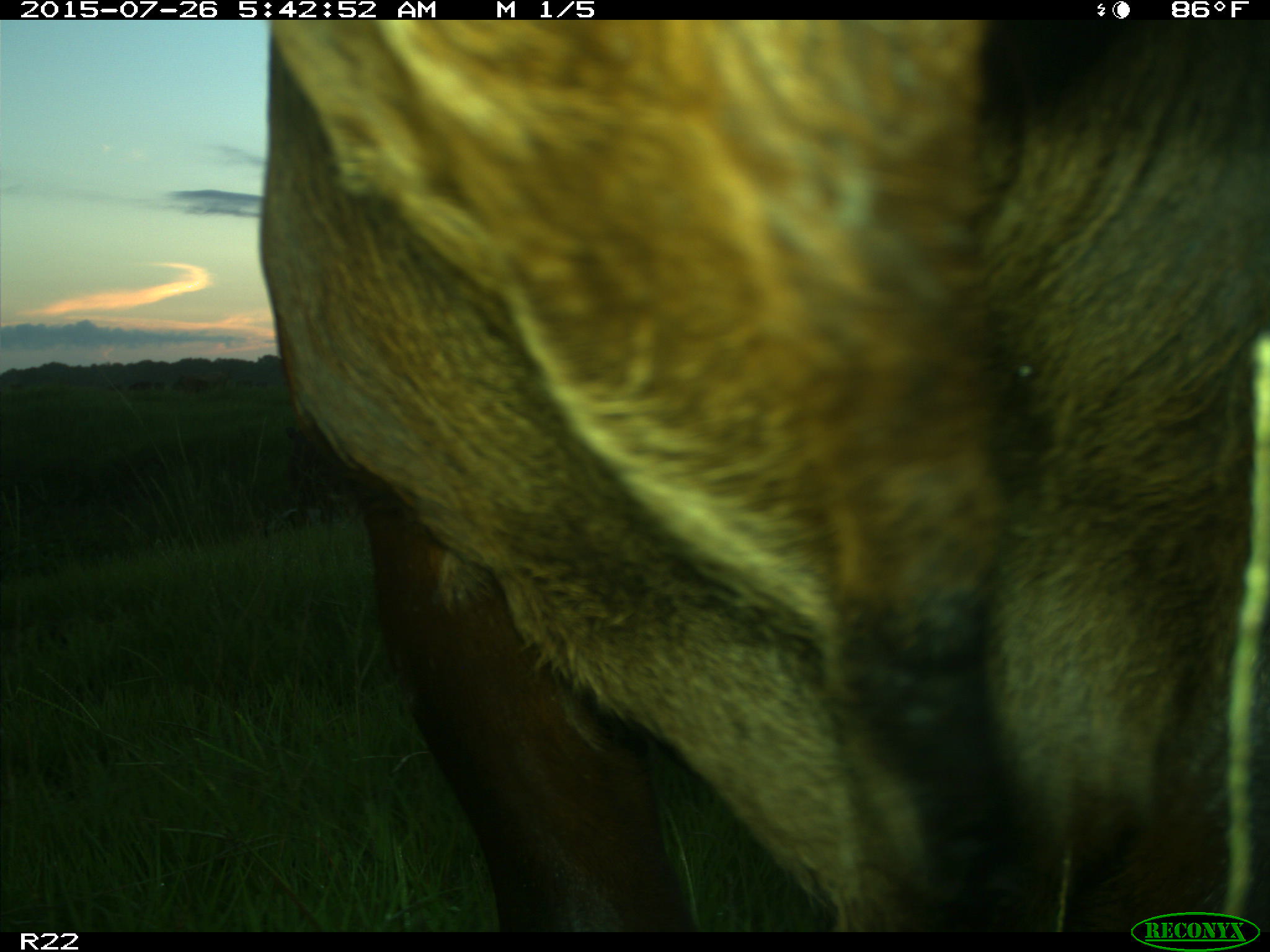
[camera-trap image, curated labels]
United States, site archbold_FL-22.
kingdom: Animalia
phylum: Chordata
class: Mammalia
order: Artiodactyla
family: Bovidae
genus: Bos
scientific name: Bos taurus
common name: domestic cow